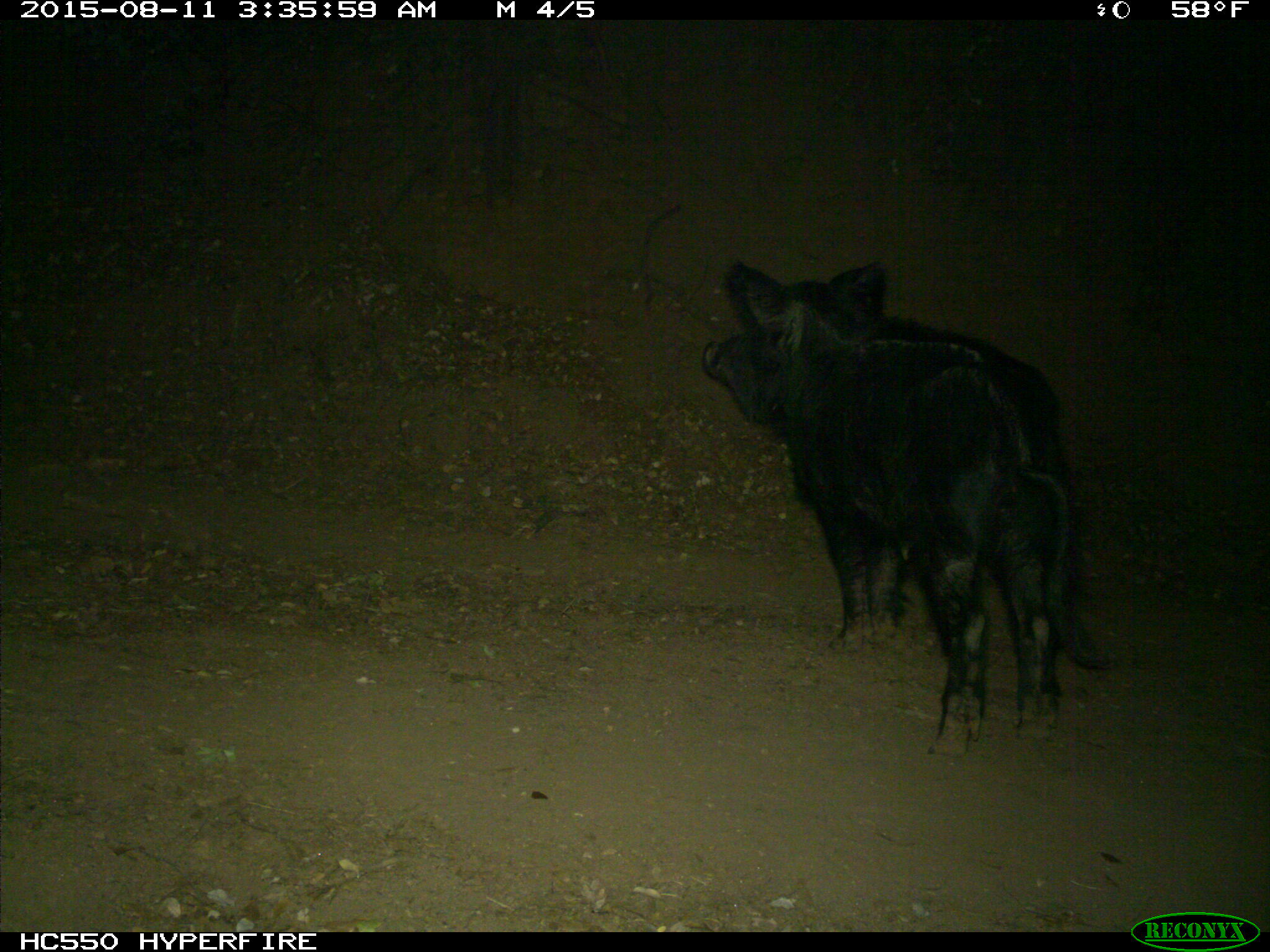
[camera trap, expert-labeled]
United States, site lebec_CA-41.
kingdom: Animalia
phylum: Chordata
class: Mammalia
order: Artiodactyla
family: Suidae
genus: Sus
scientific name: Sus scrofa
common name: wild boar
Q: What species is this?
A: Sus scrofa (wild boar).